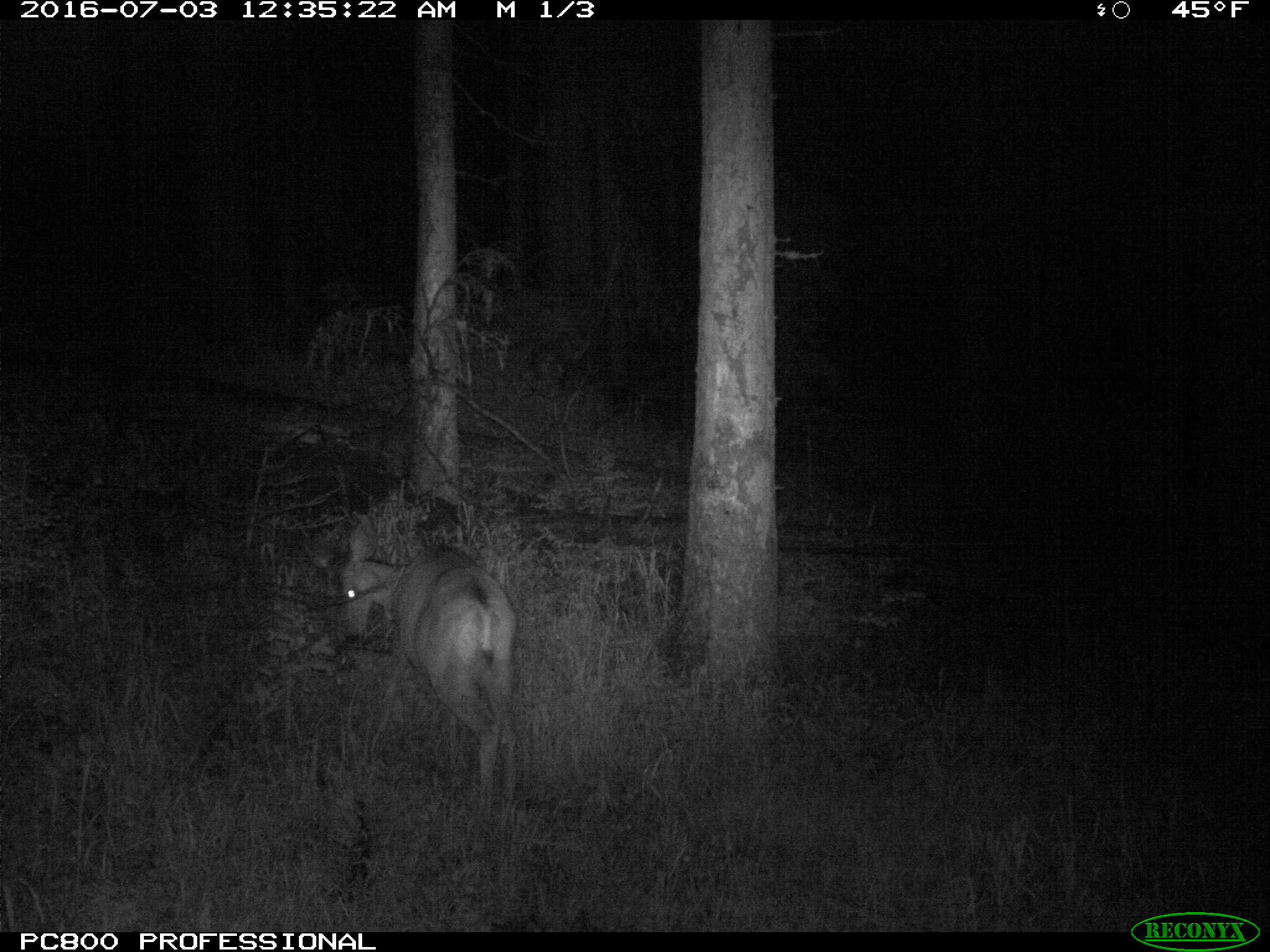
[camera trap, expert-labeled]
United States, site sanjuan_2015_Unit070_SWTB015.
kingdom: Animalia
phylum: Chordata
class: Mammalia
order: Artiodactyla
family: Cervidae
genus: Odocoileus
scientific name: Odocoileus hemionus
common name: mule deer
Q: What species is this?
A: Odocoileus hemionus (mule deer).